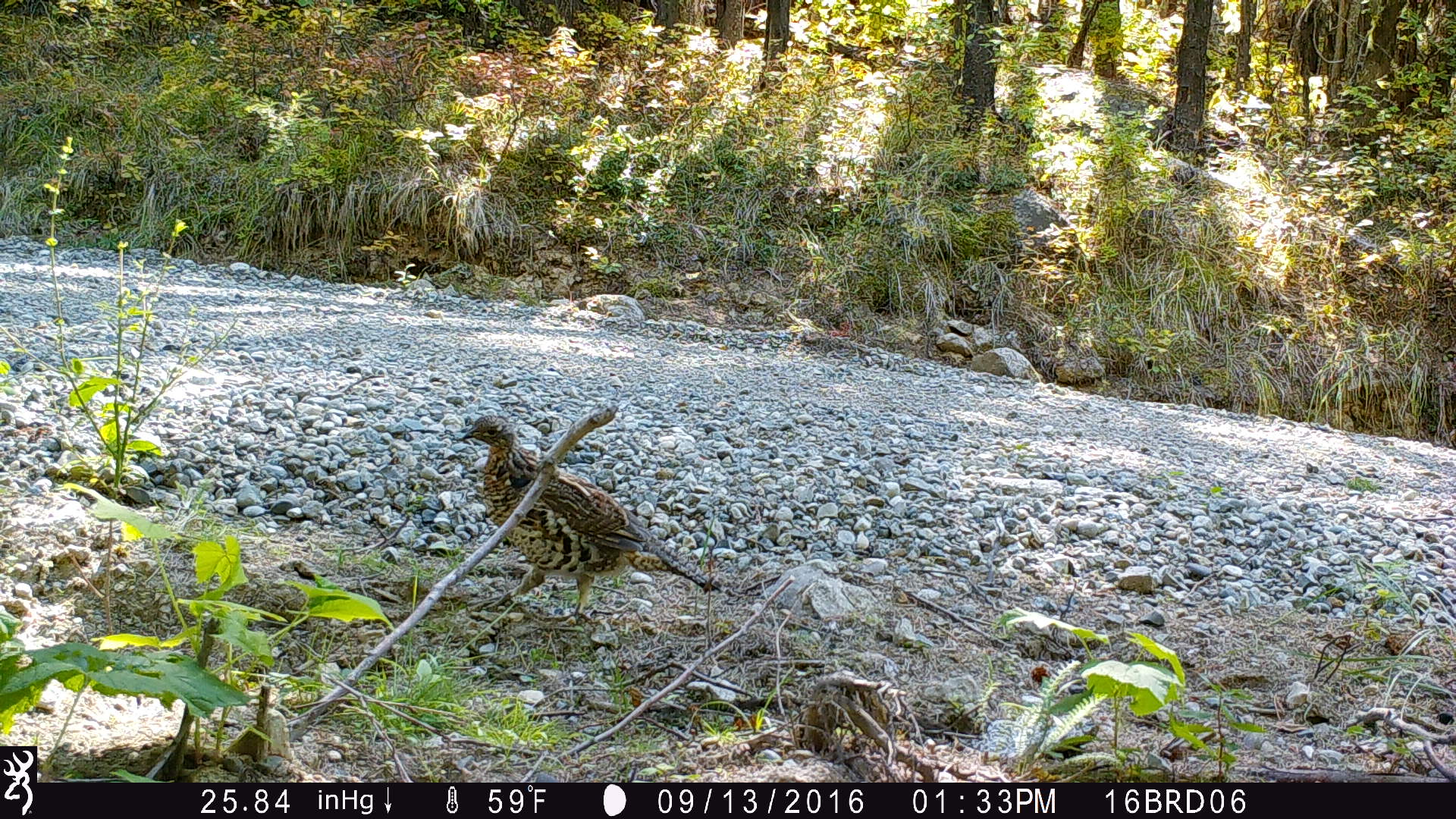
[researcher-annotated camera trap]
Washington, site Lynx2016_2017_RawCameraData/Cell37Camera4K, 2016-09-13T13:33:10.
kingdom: Animalia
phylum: Chordata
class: Aves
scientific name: Aves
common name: birds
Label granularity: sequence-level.